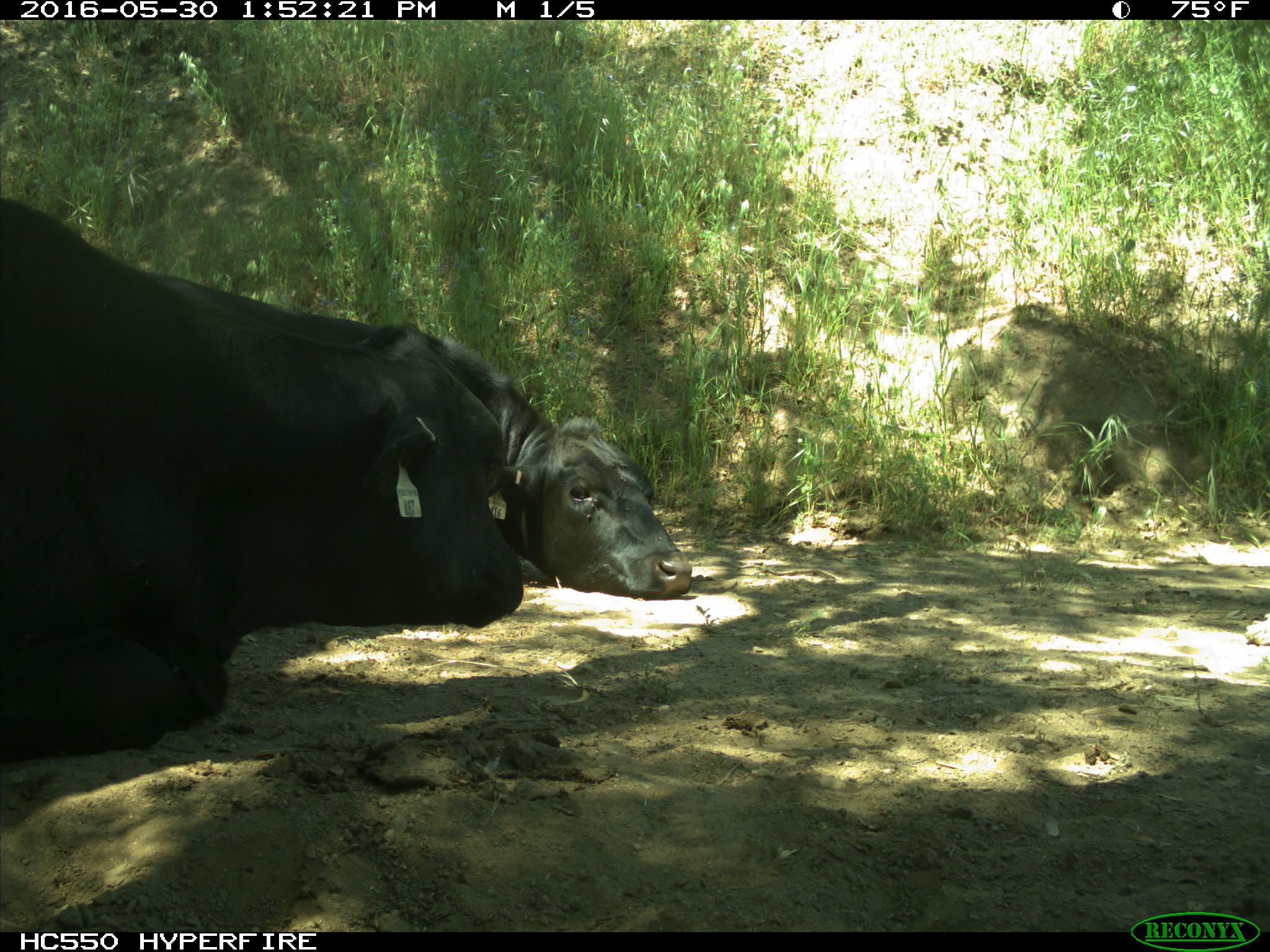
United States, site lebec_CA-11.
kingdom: Animalia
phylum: Chordata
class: Mammalia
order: Artiodactyla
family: Bovidae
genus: Bos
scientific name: Bos taurus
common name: domestic cow